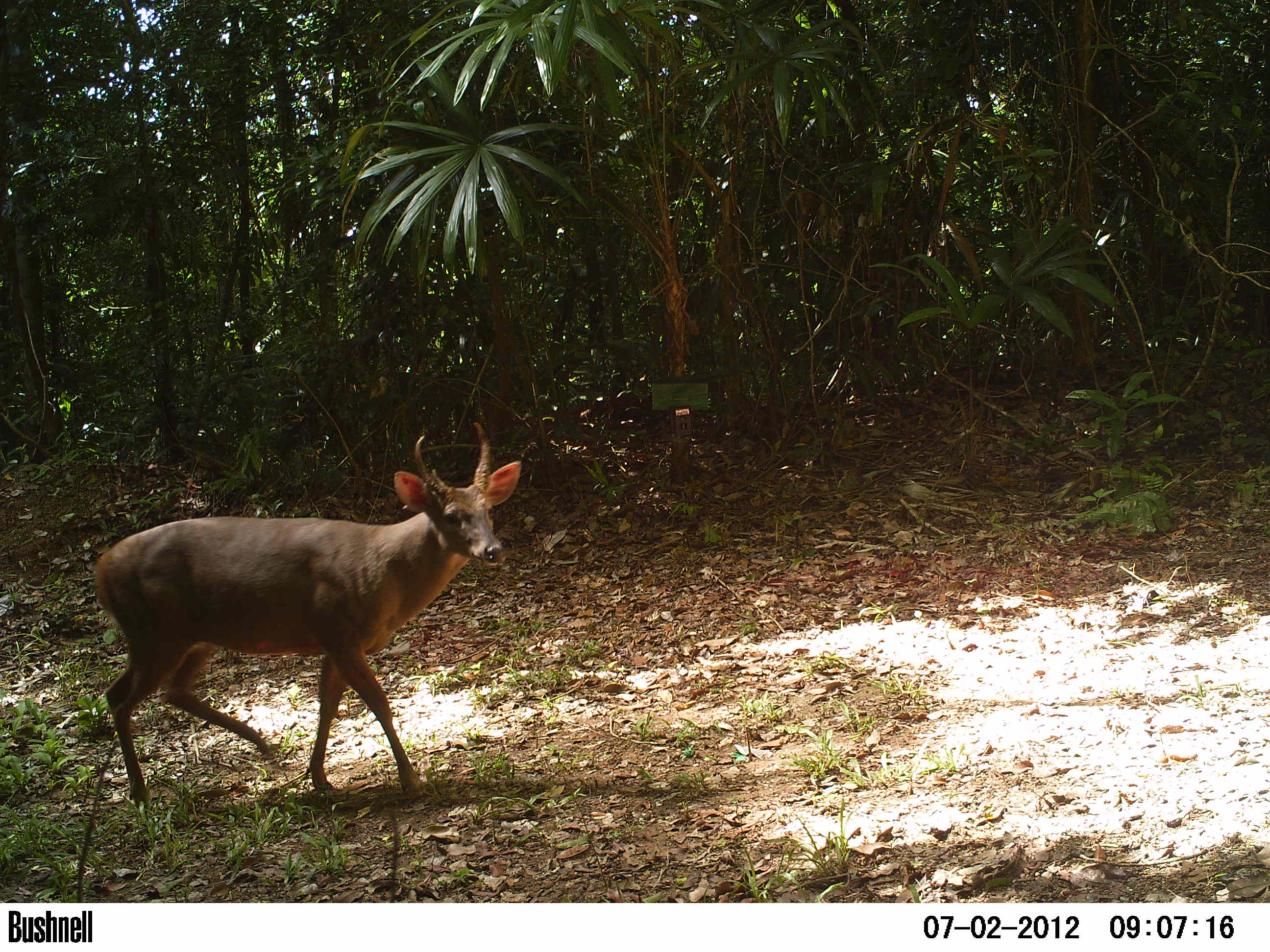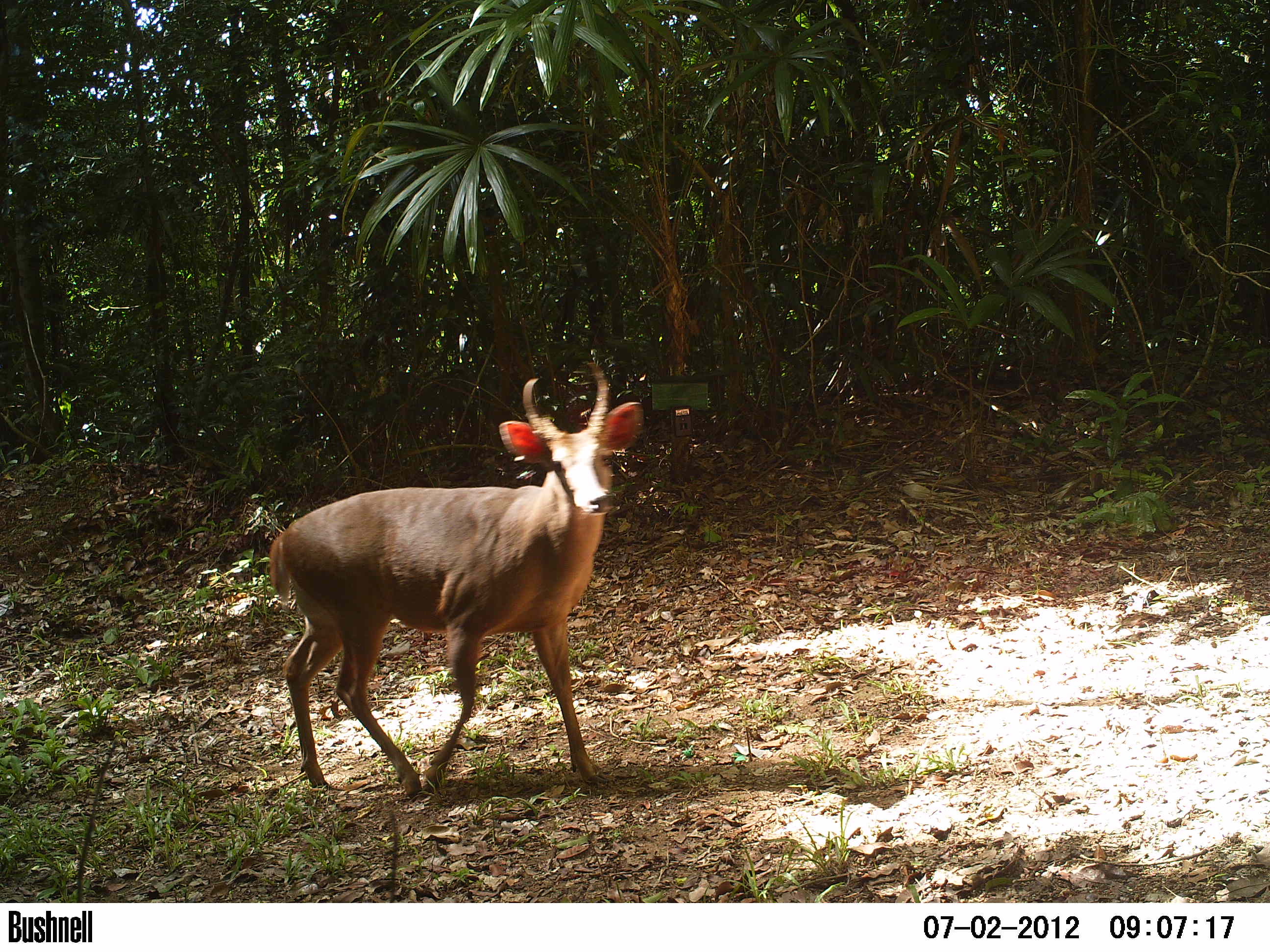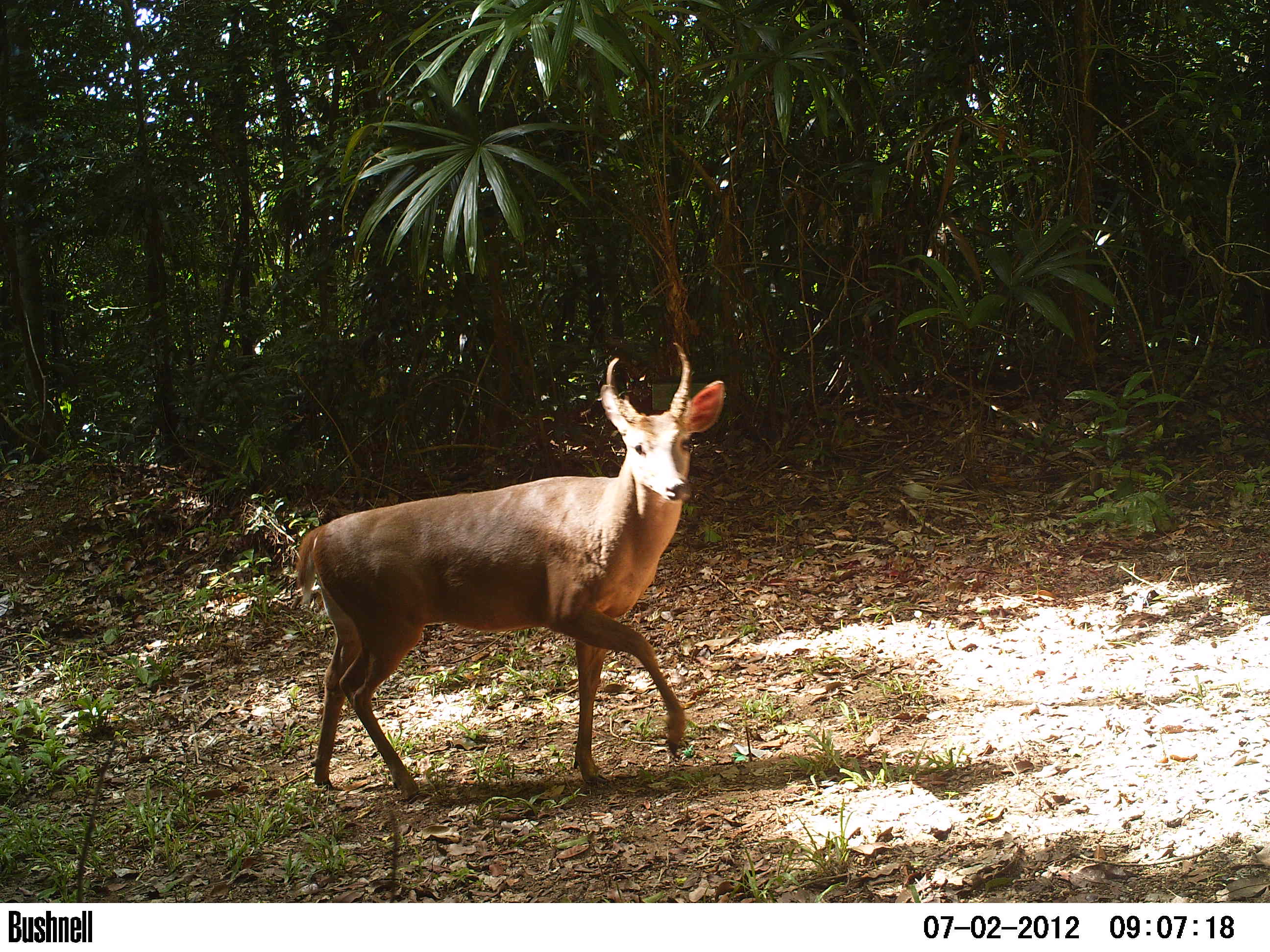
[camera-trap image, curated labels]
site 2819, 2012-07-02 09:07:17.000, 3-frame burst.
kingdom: Animalia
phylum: Chordata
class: Mammalia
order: Artiodactyla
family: Cervidae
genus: Odocoileus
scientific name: Odocoileus virginianus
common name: white-tailed deer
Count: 1.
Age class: adult.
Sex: male.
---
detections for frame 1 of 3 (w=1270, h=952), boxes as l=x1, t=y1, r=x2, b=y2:
odocoileus virginianus: l=91, t=422, r=520, b=812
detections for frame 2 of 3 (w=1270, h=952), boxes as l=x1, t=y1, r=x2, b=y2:
odocoileus virginianus: l=267, t=361, r=644, b=801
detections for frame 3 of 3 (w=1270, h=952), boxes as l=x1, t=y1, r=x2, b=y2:
odocoileus virginianus: l=292, t=341, r=726, b=802